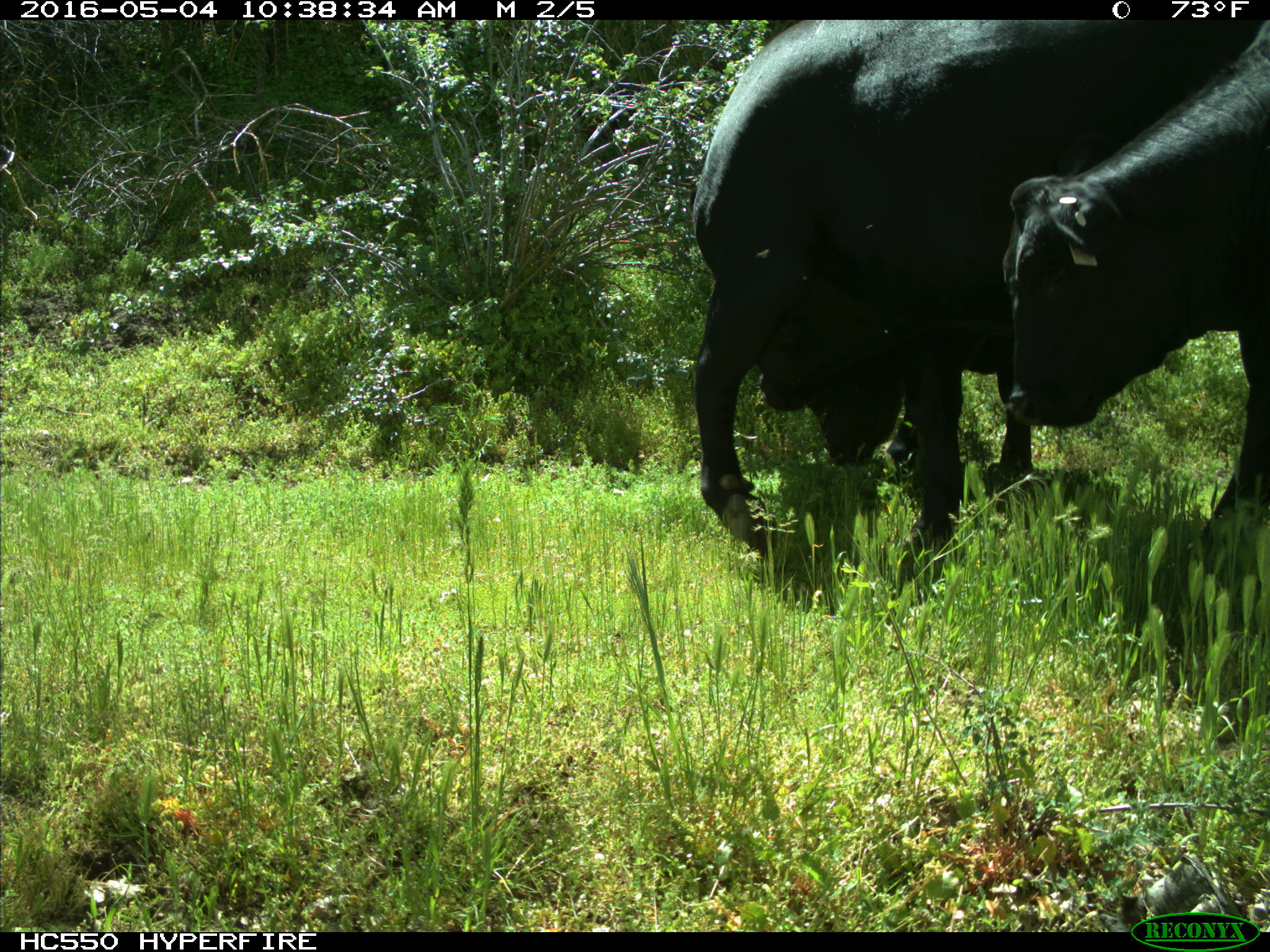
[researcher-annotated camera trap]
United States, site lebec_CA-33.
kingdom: Animalia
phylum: Chordata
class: Mammalia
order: Artiodactyla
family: Bovidae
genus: Bos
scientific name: Bos taurus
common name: domestic cow